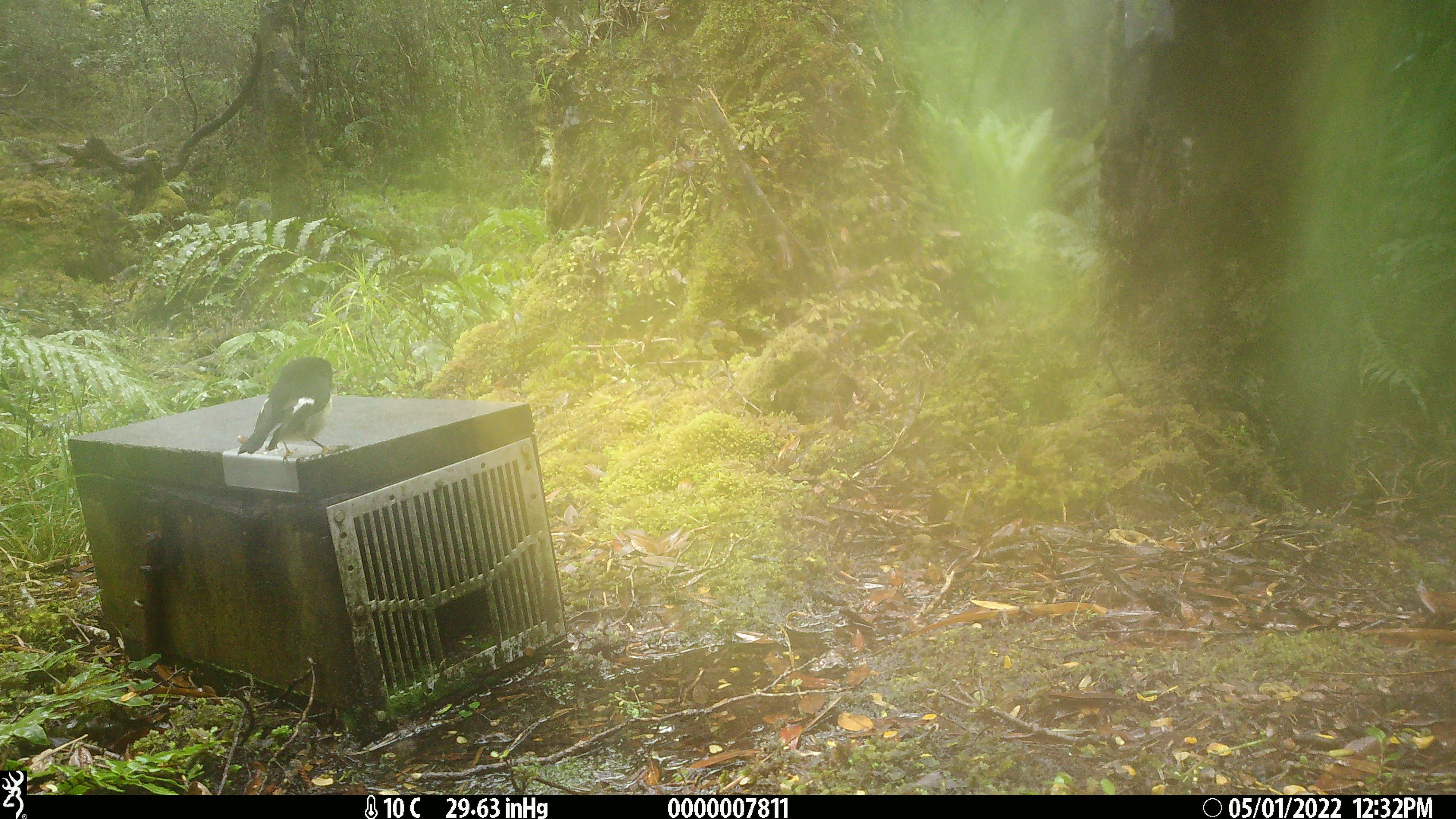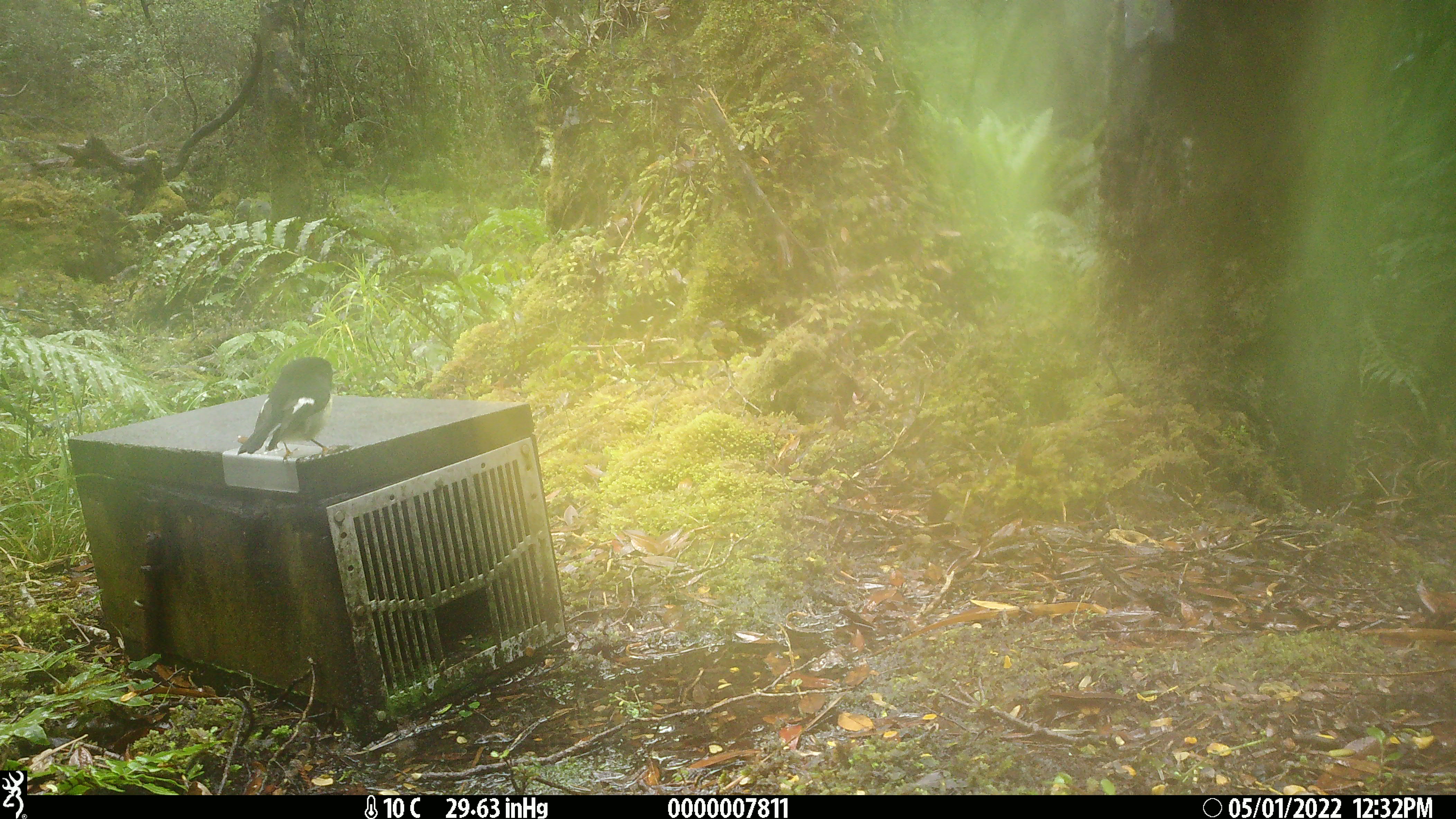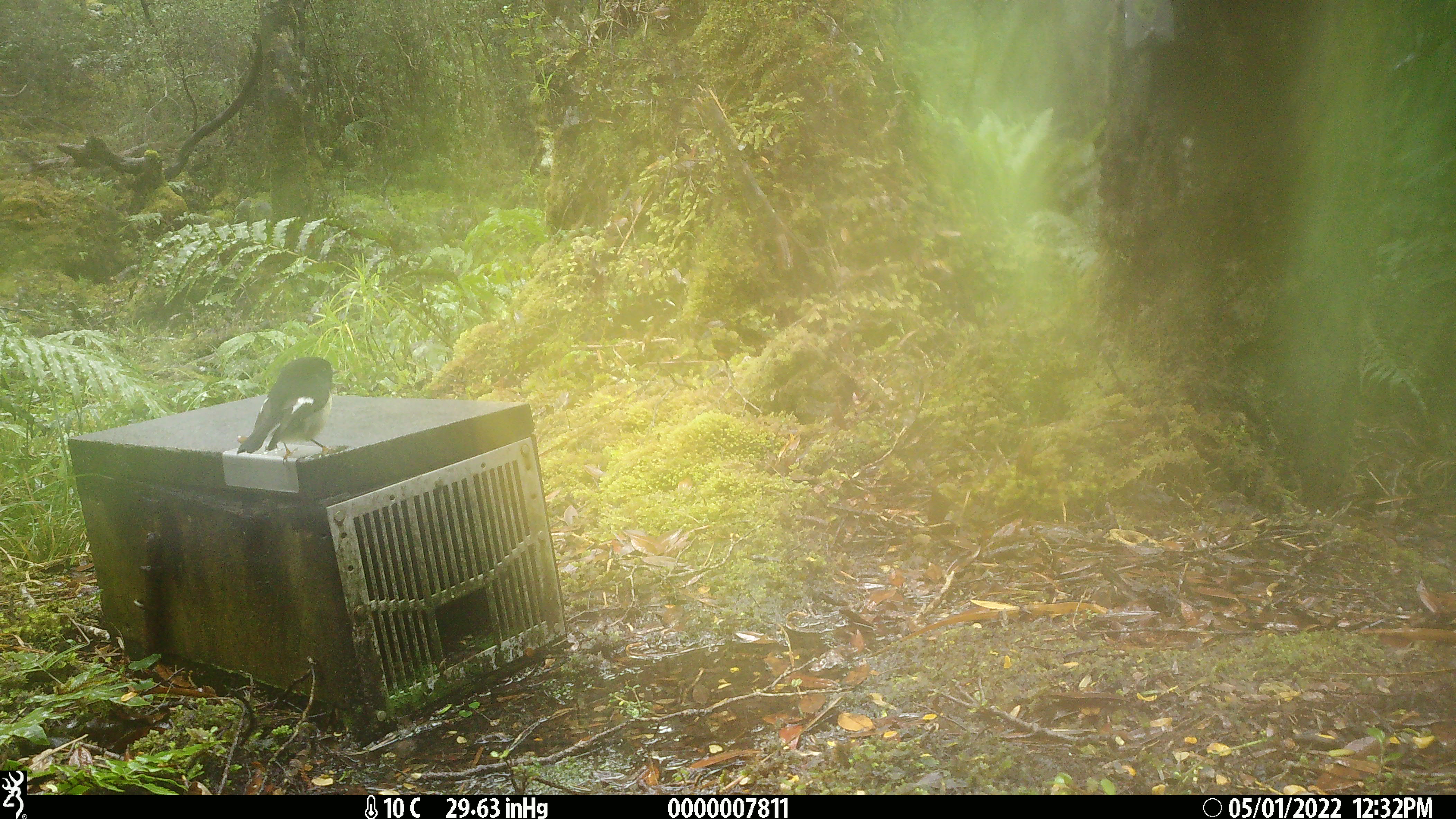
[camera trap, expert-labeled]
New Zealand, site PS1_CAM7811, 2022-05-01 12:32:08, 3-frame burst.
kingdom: Animalia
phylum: Chordata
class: Aves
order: Passeriformes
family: Petroicidae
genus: Petroica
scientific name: Petroica macrocephala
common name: tomtit